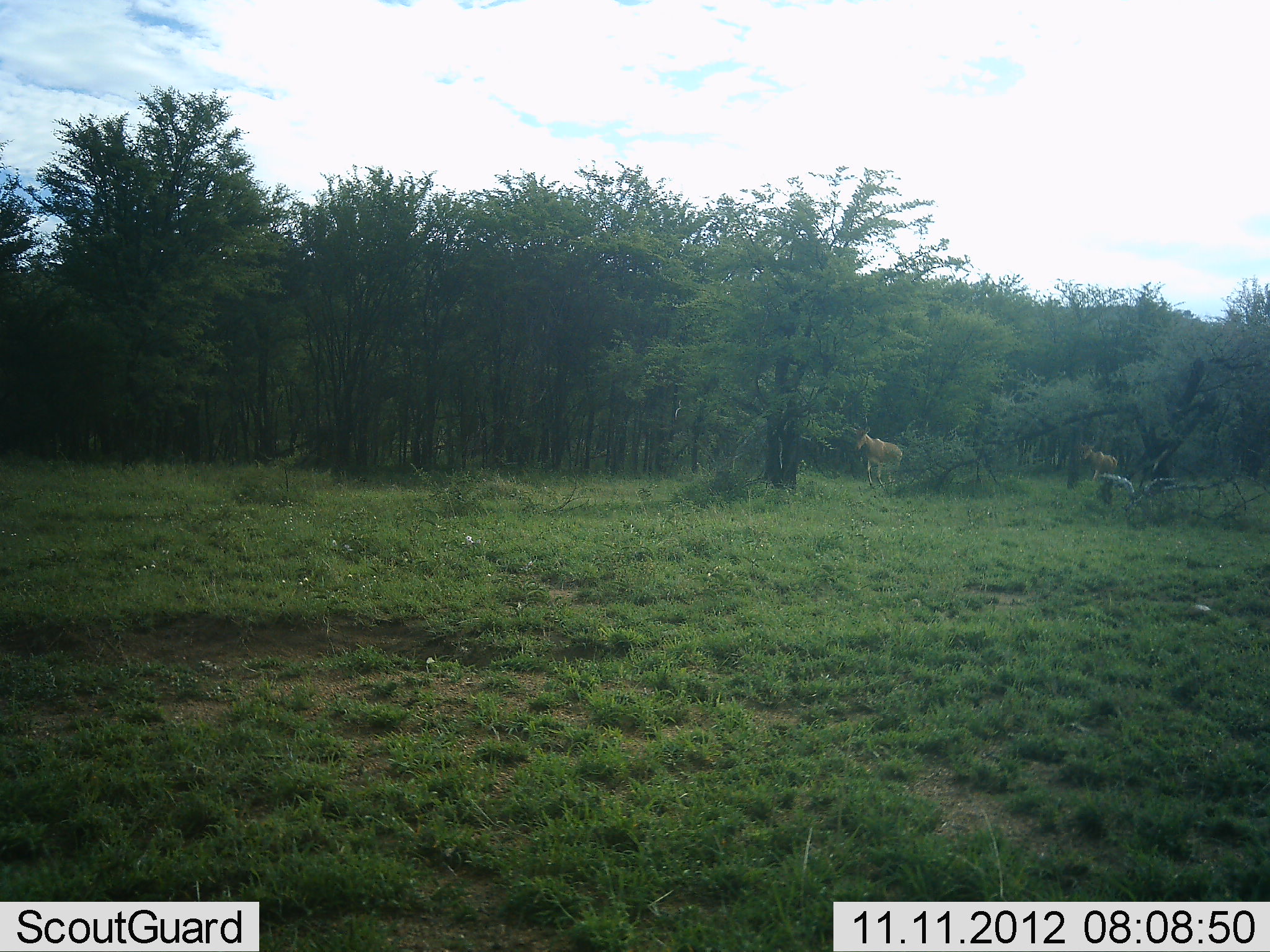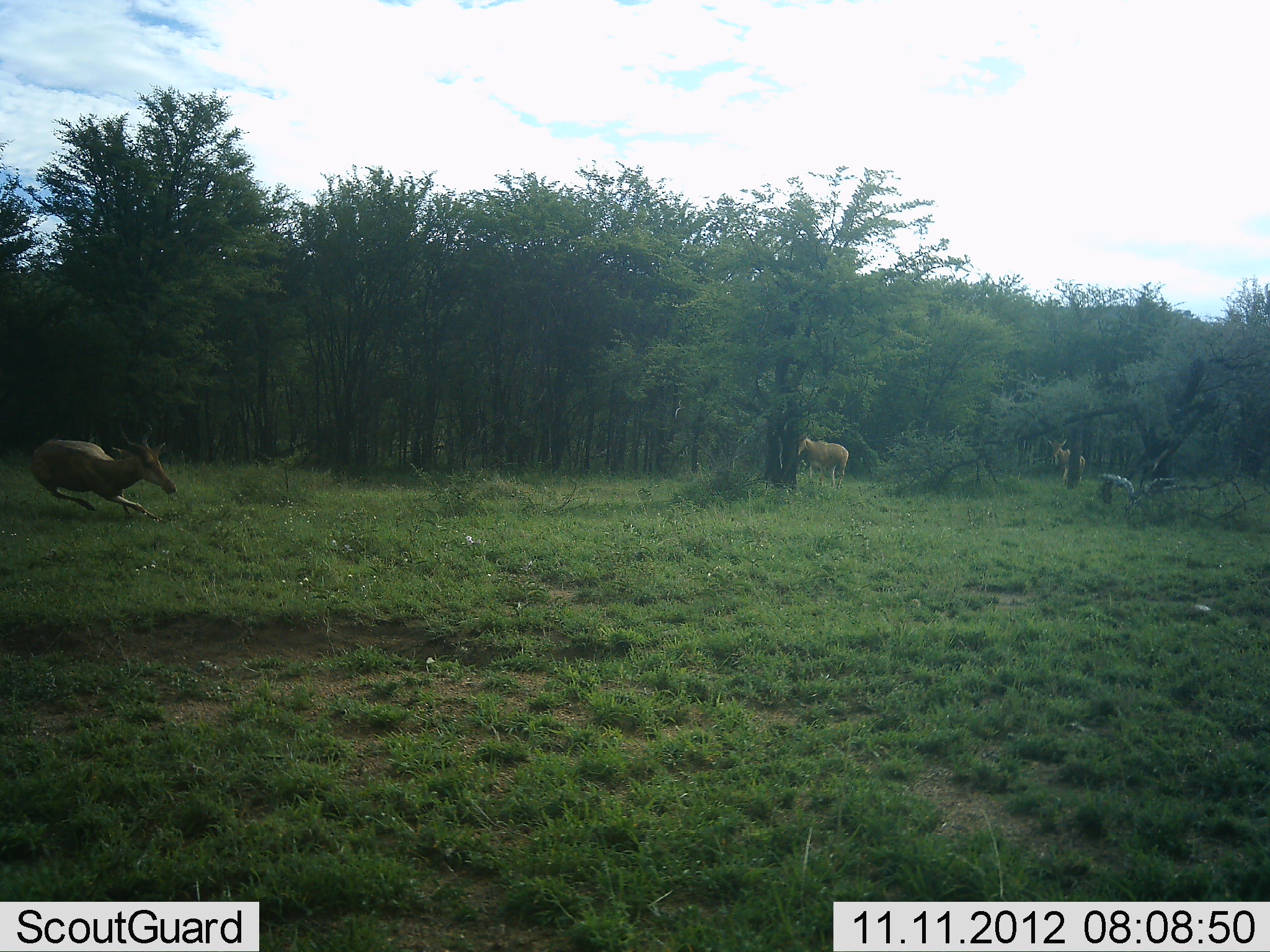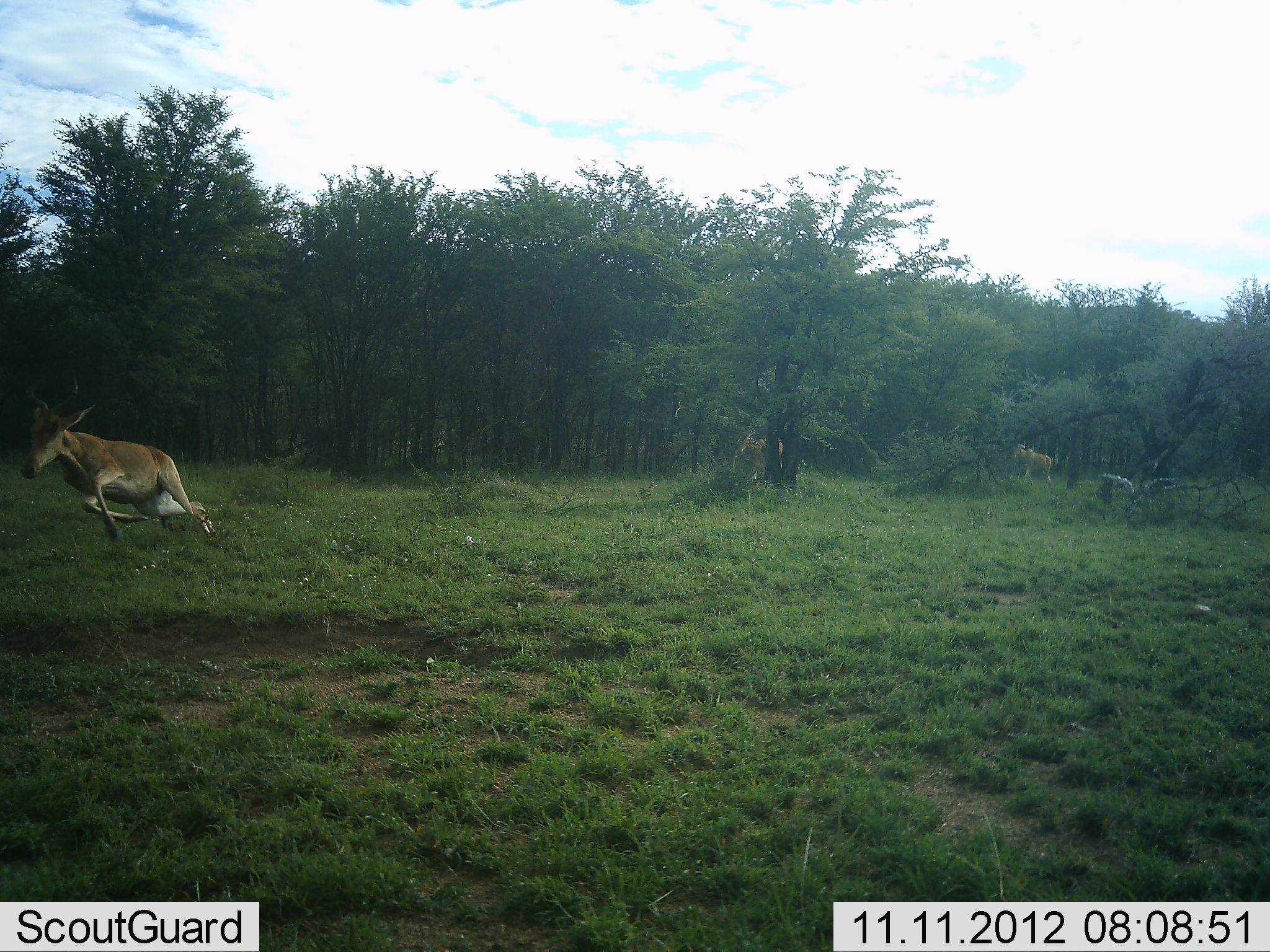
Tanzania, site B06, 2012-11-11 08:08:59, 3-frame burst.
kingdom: Animalia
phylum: Chordata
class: Mammalia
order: Artiodactyla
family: Bovidae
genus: Alcelaphus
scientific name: Alcelaphus buselaphus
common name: hartebeest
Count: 3.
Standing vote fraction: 10%.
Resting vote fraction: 0%.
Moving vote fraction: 100%.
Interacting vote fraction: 0%.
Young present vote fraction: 0%.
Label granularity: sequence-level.